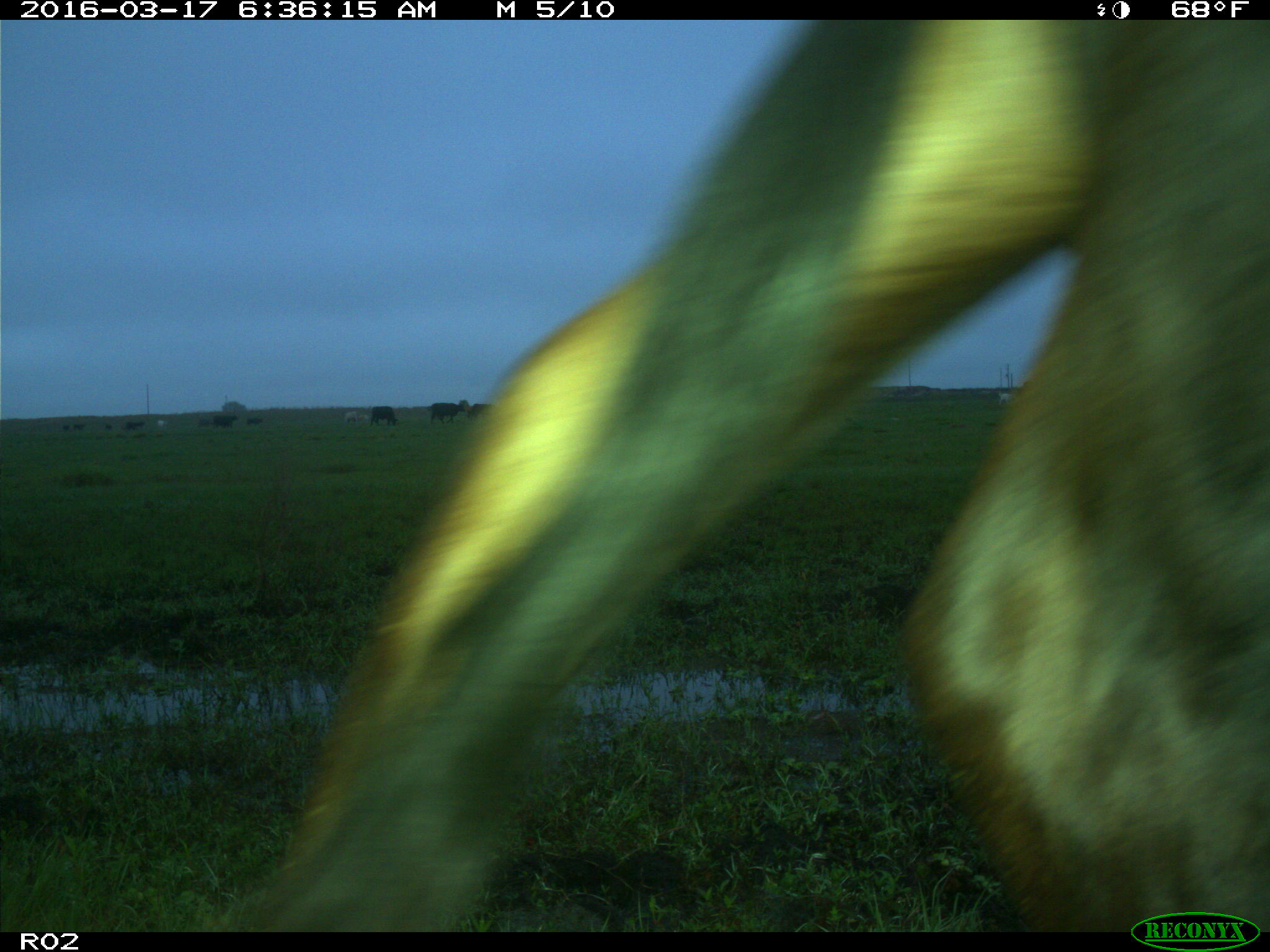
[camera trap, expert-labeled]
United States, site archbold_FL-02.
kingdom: Animalia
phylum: Chordata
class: Mammalia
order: Artiodactyla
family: Bovidae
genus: Bos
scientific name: Bos taurus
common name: domestic cow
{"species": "Bos taurus (domestic cow)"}